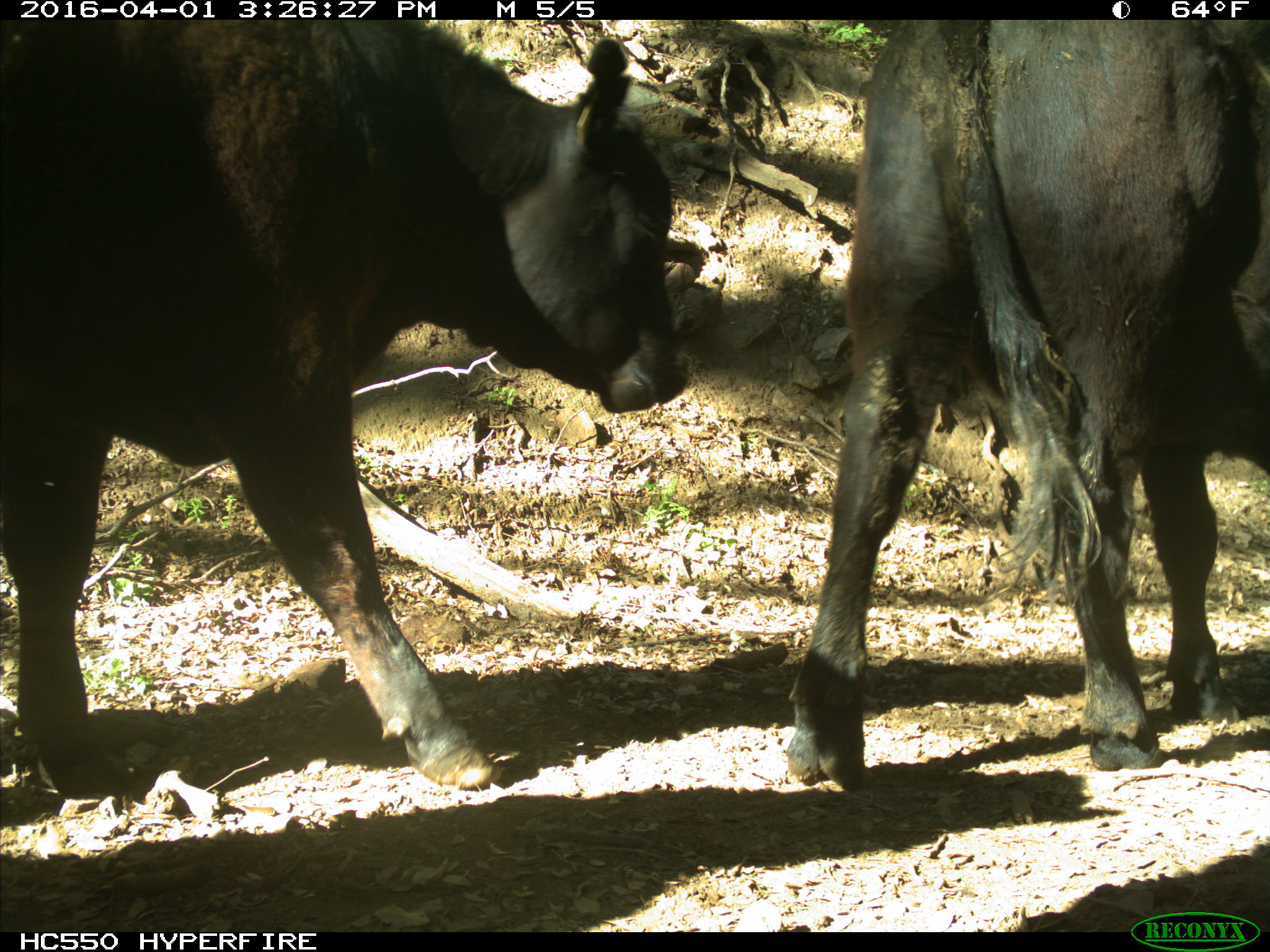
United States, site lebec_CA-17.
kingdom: Animalia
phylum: Chordata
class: Mammalia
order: Artiodactyla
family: Bovidae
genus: Bos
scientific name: Bos taurus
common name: domestic cow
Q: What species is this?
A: Bos taurus (domestic cow).